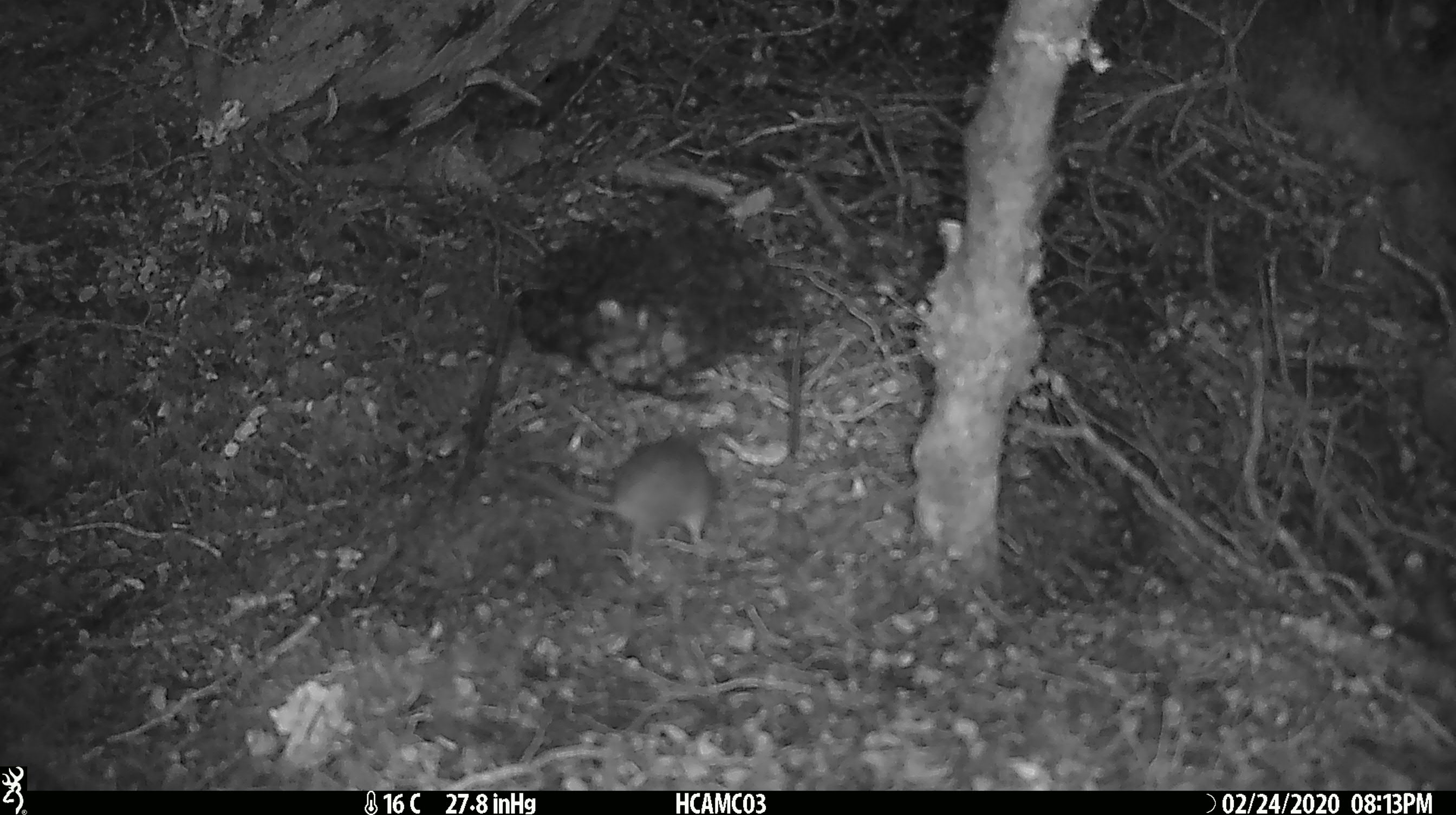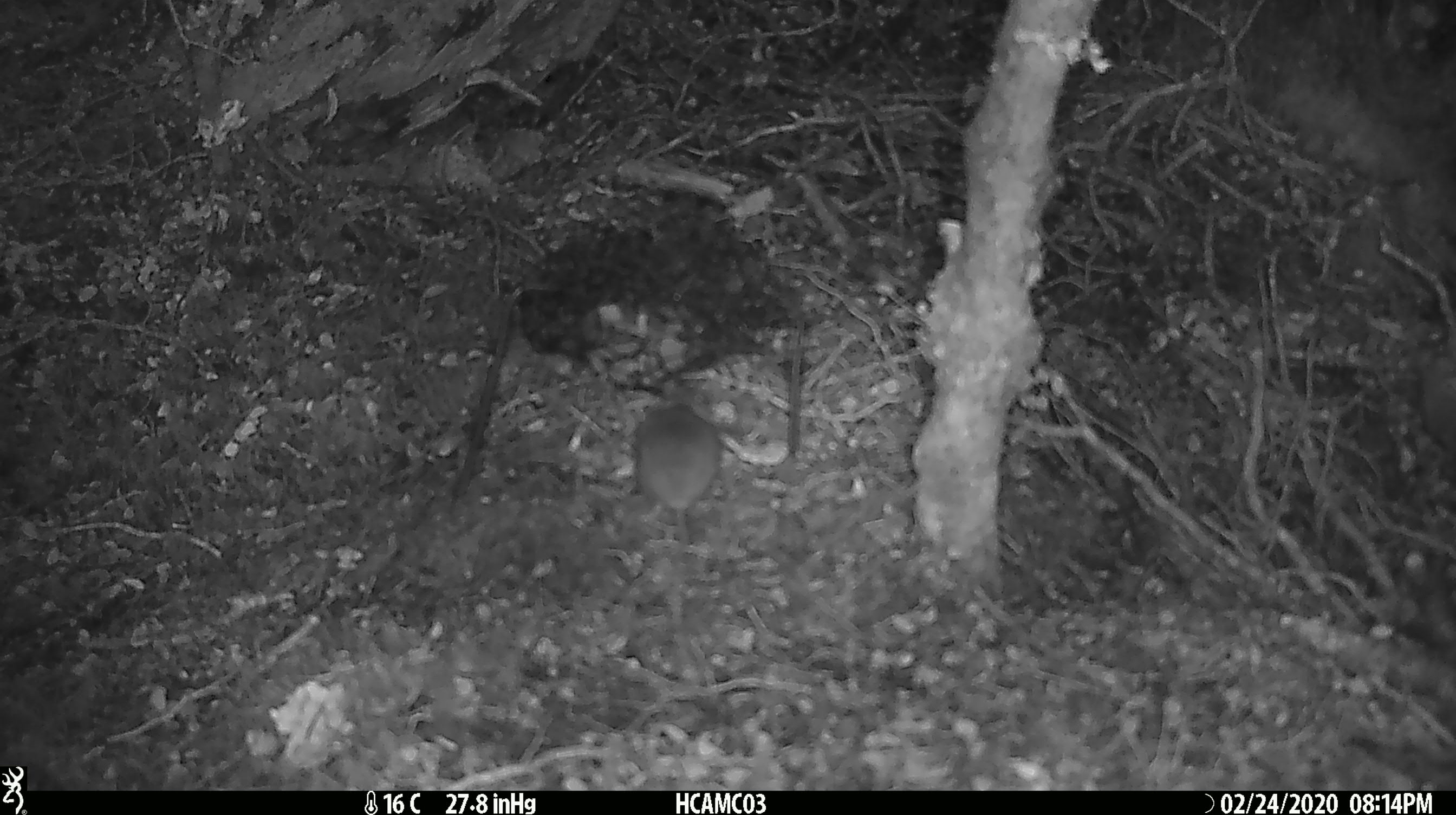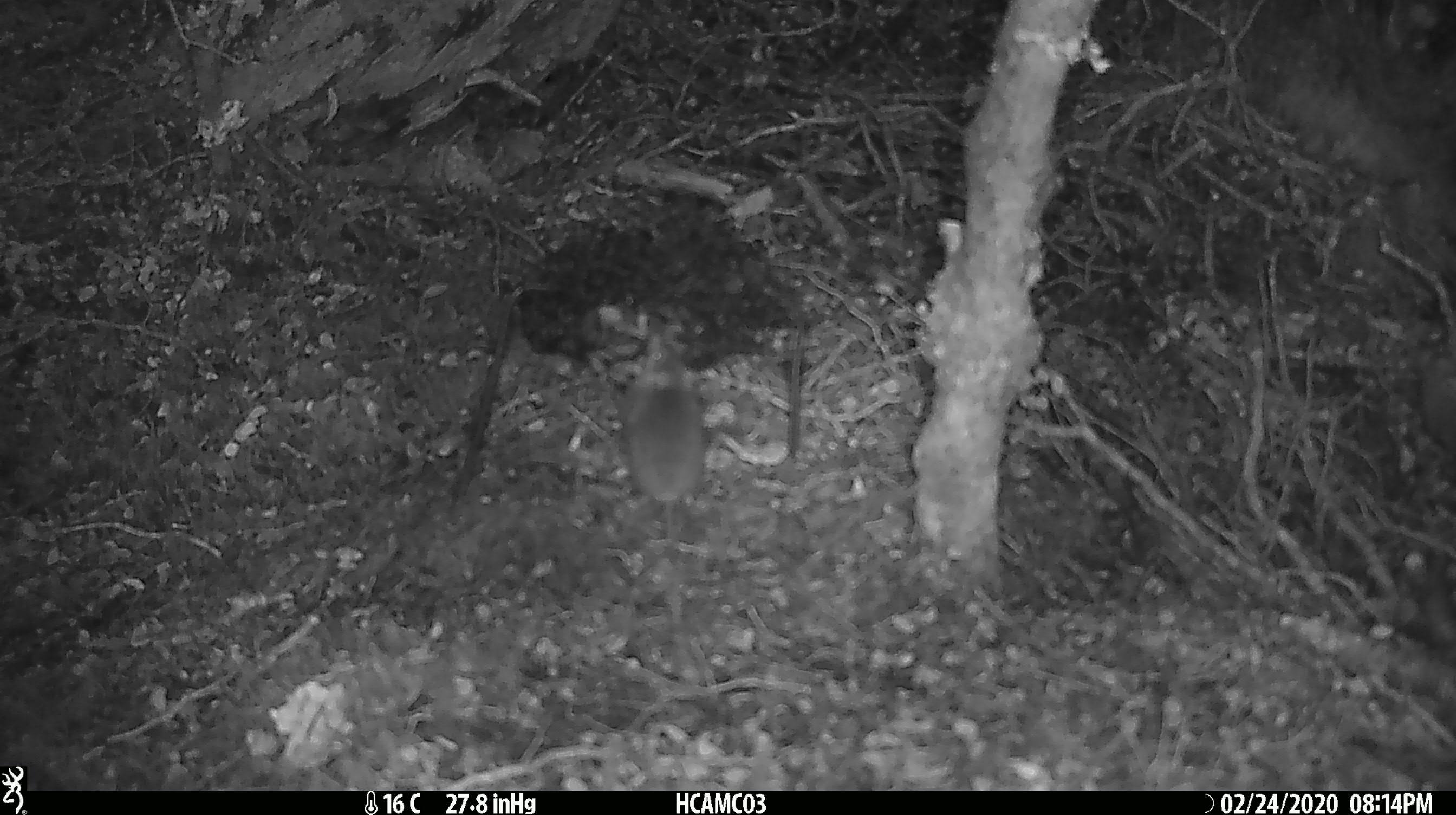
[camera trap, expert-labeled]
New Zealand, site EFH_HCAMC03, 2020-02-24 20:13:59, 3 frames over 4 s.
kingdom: Animalia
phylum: Chordata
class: Mammalia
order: Rodentia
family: Muridae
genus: Mus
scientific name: Mus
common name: mouse